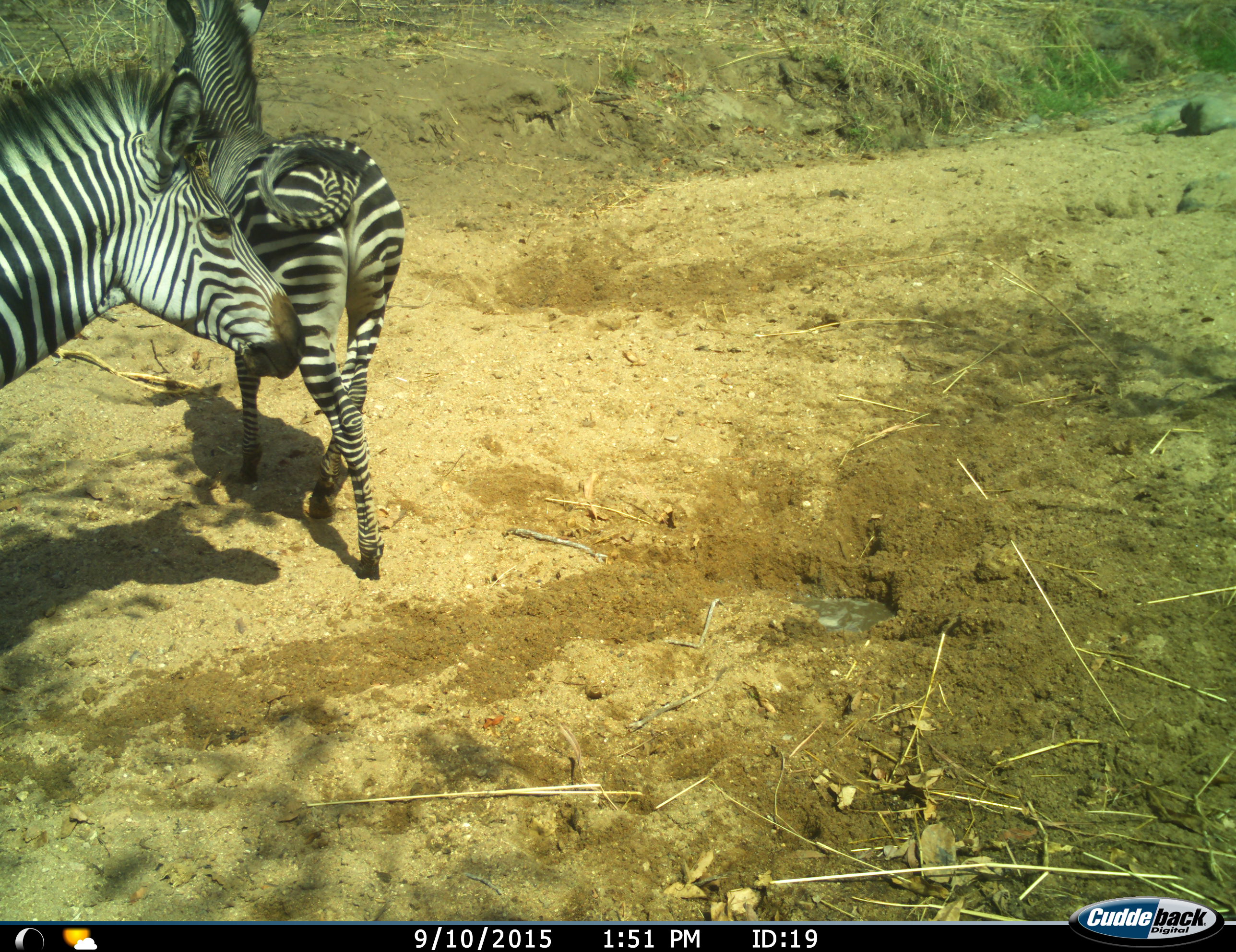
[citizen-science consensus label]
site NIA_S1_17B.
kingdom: Animalia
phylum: Chordata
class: Mammalia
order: Perissodactyla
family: Equidae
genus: Equus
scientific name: Equus quagga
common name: plains zebra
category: zebraplains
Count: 2.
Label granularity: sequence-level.